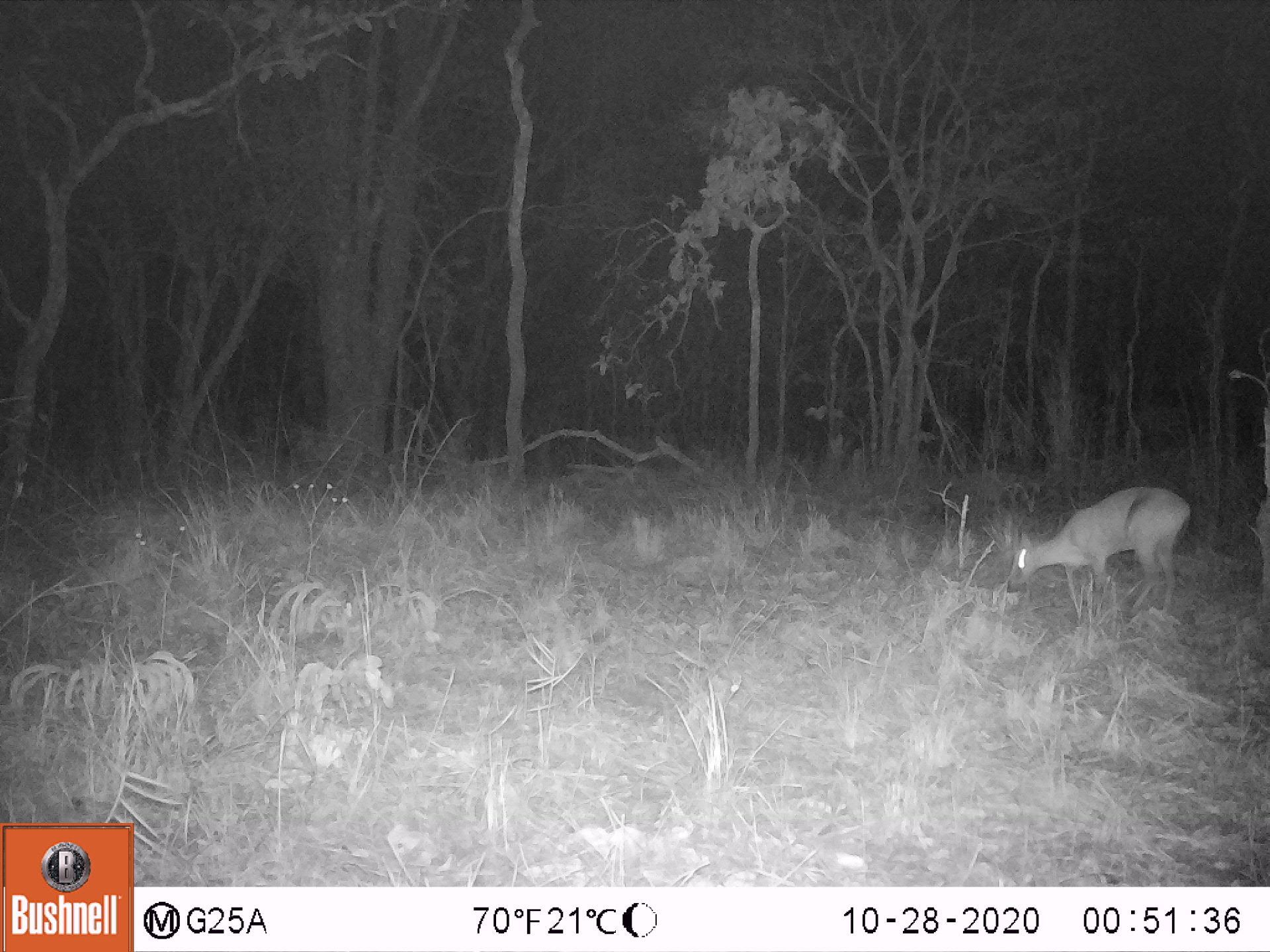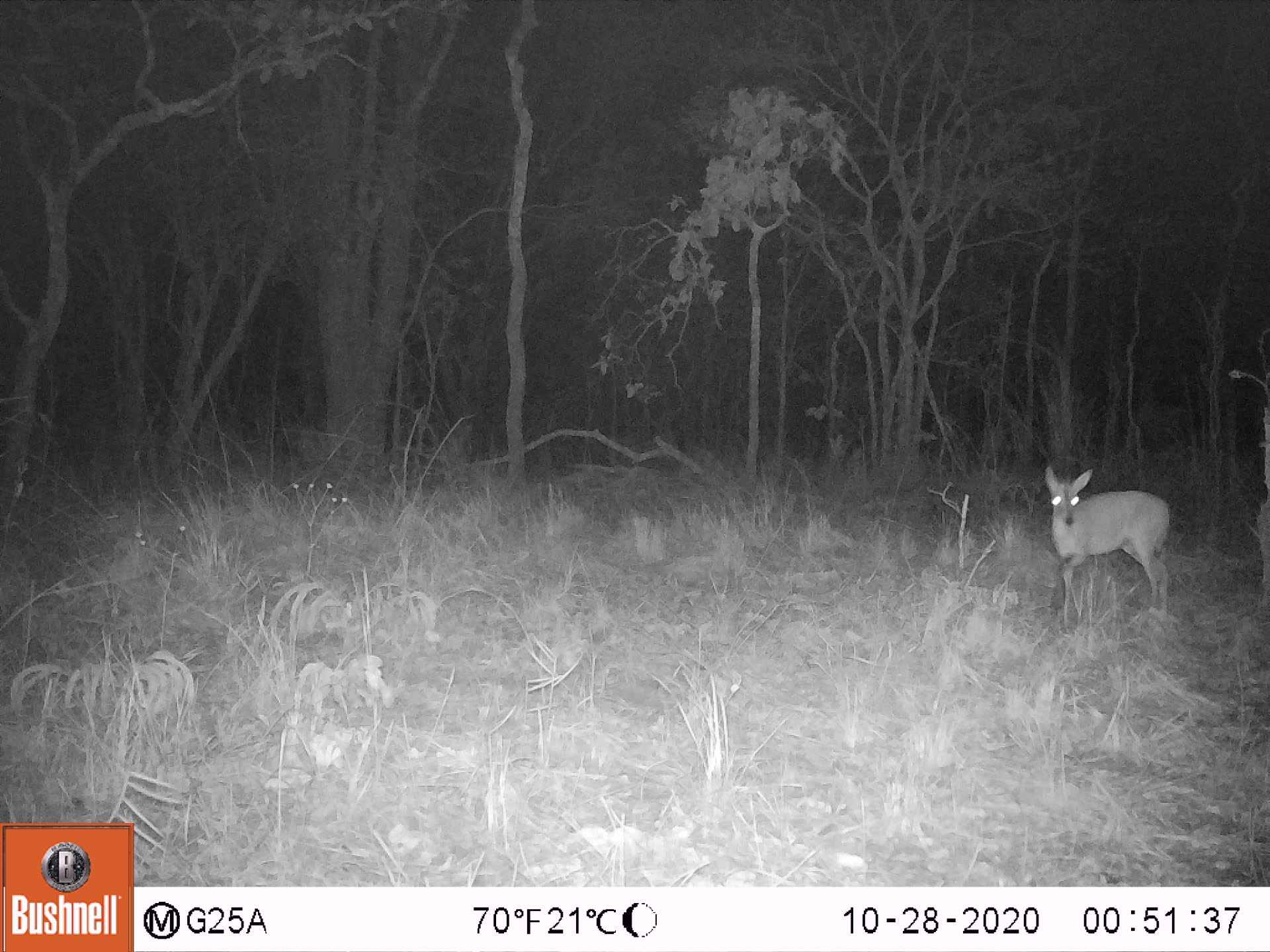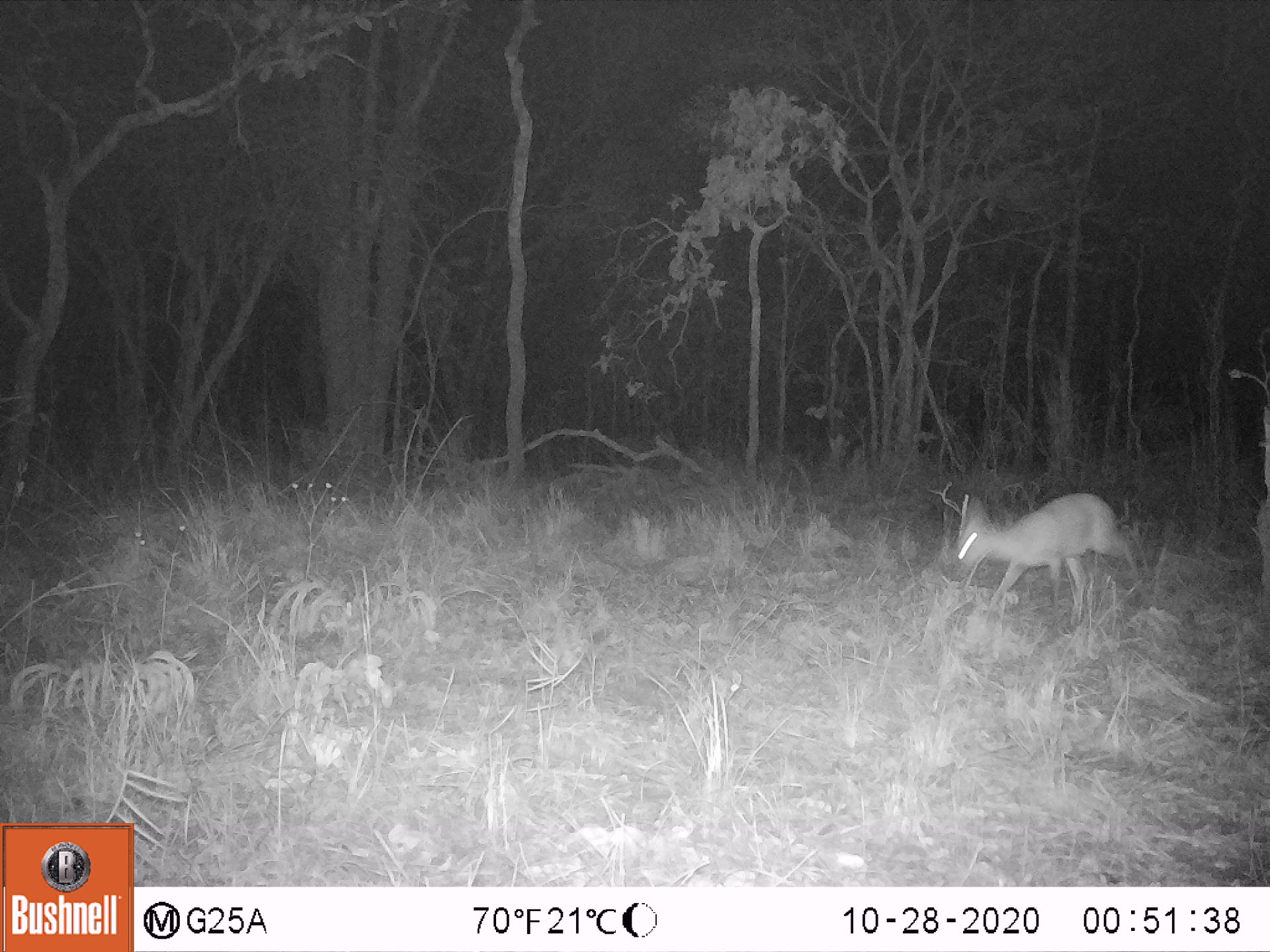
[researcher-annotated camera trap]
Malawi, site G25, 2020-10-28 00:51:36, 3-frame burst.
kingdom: Animalia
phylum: Chordata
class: Mammalia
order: Artiodactyla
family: Bovidae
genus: Sylvicapra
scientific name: Sylvicapra grimmia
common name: common duiker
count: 1